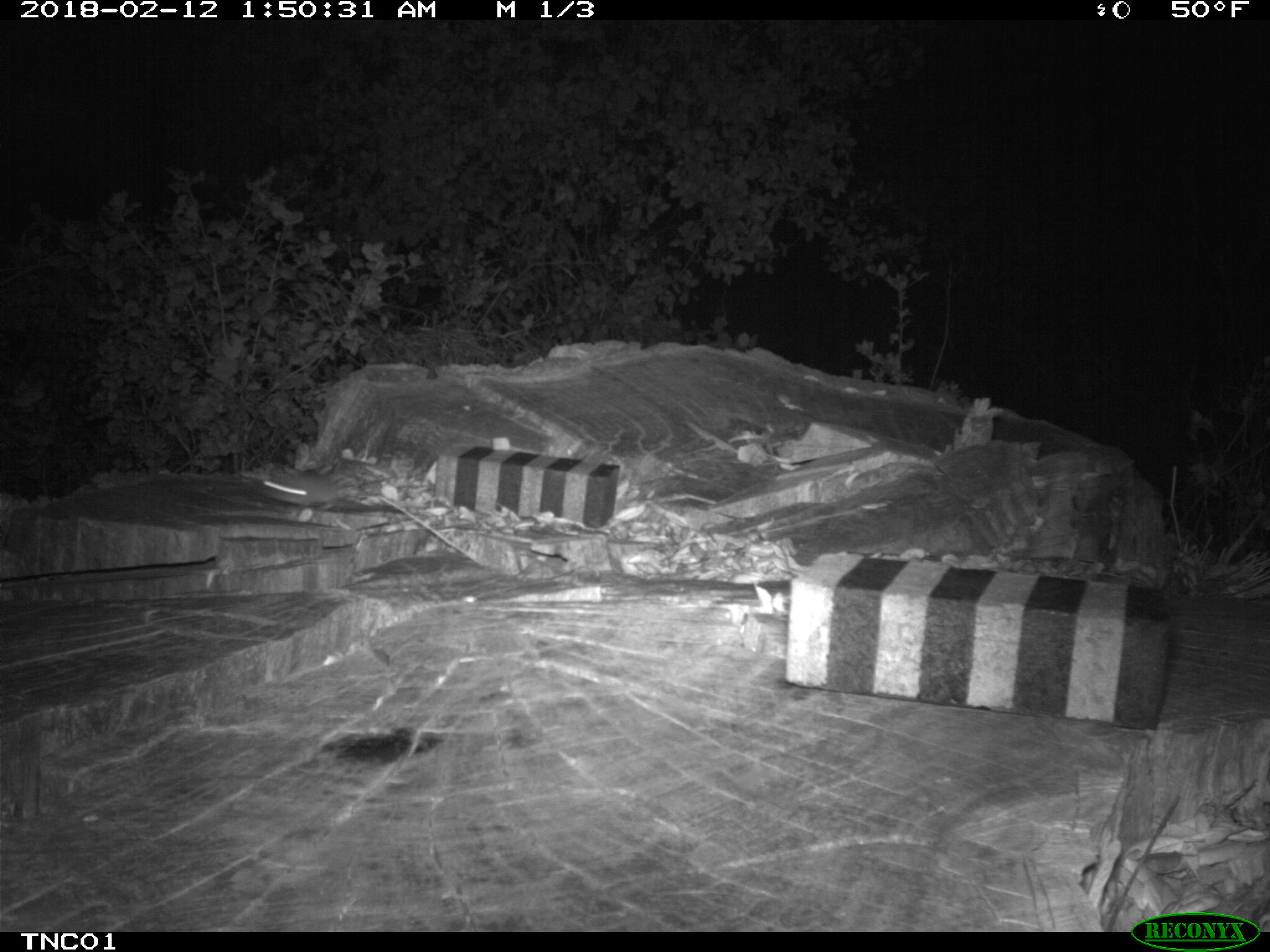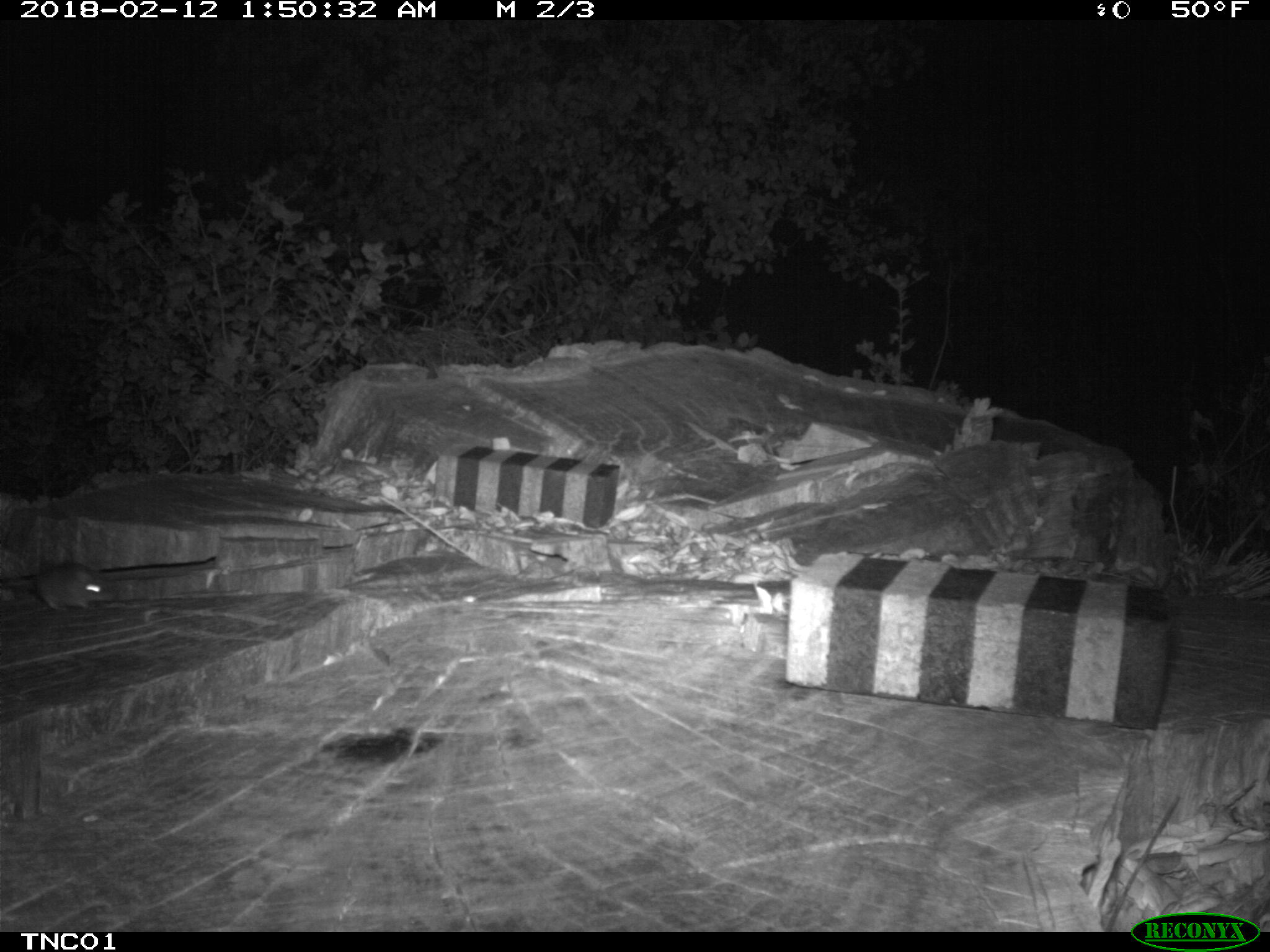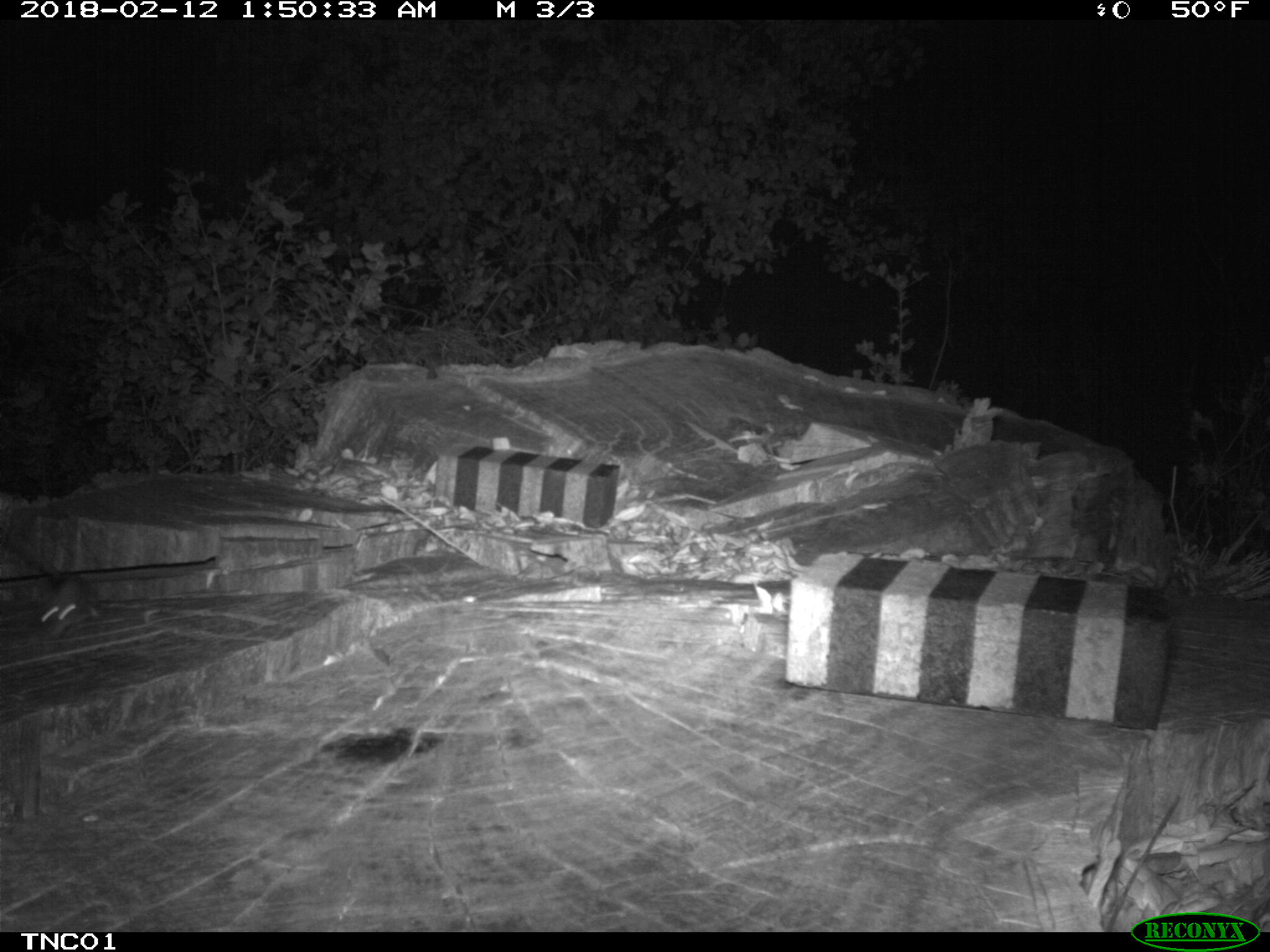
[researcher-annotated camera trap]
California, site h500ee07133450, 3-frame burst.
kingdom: Animalia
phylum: Chordata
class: Mammalia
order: Rodentia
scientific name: Rodentia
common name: rodent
Rodent (Rodentia).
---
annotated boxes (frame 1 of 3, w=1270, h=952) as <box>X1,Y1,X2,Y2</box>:
rodent: <box>255,473,383,509</box>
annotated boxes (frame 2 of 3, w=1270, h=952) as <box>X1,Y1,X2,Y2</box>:
rodent: <box>34,560,117,609</box>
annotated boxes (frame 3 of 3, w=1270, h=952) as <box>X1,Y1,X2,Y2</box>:
rodent: <box>0,527,97,643</box>